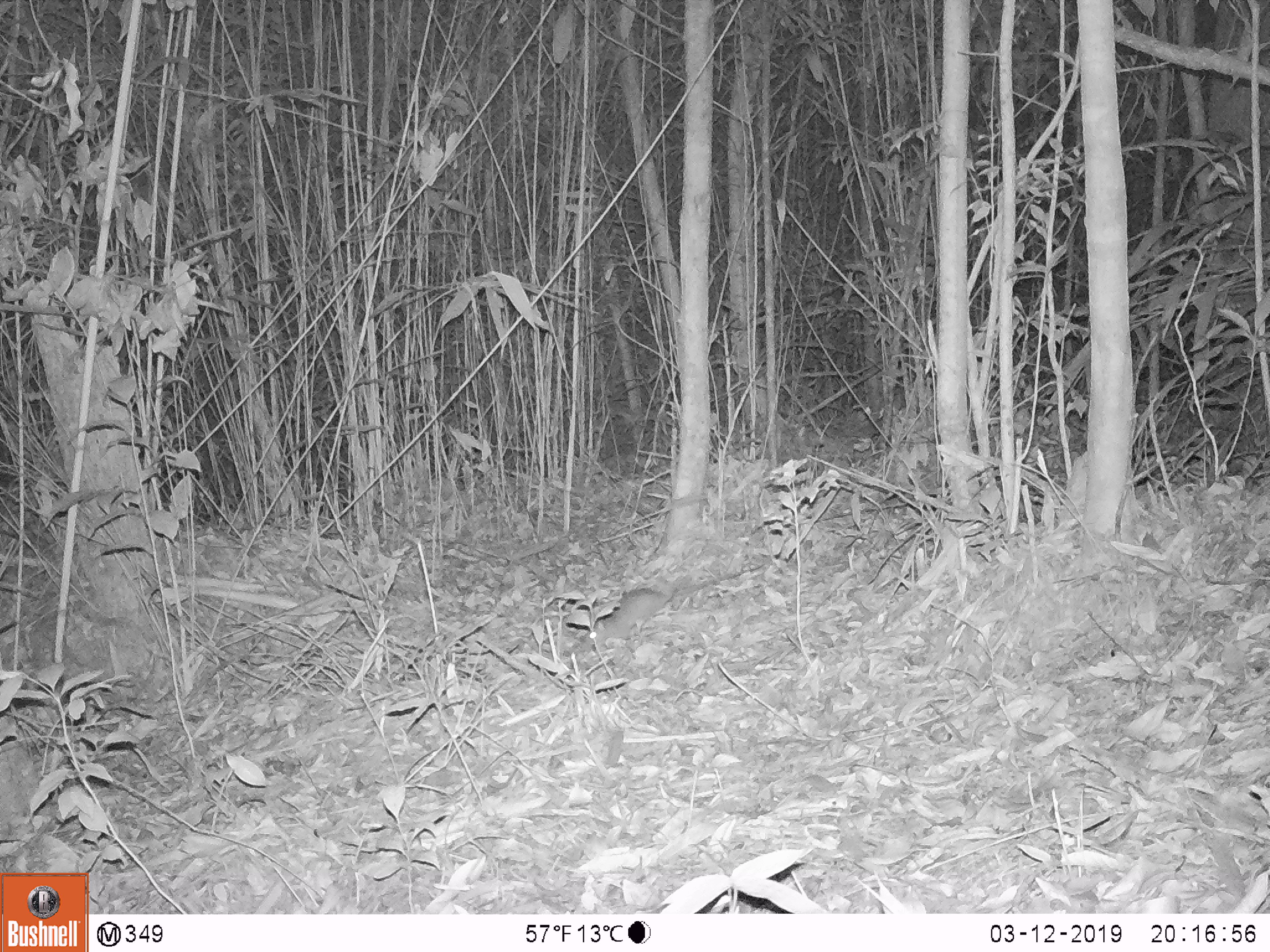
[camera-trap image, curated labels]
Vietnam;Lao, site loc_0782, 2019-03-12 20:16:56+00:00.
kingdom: Animalia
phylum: Chordata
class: Mammalia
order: Rodentia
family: Muridae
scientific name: Muridae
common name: old-world mice and rats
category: unidentified murid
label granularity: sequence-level